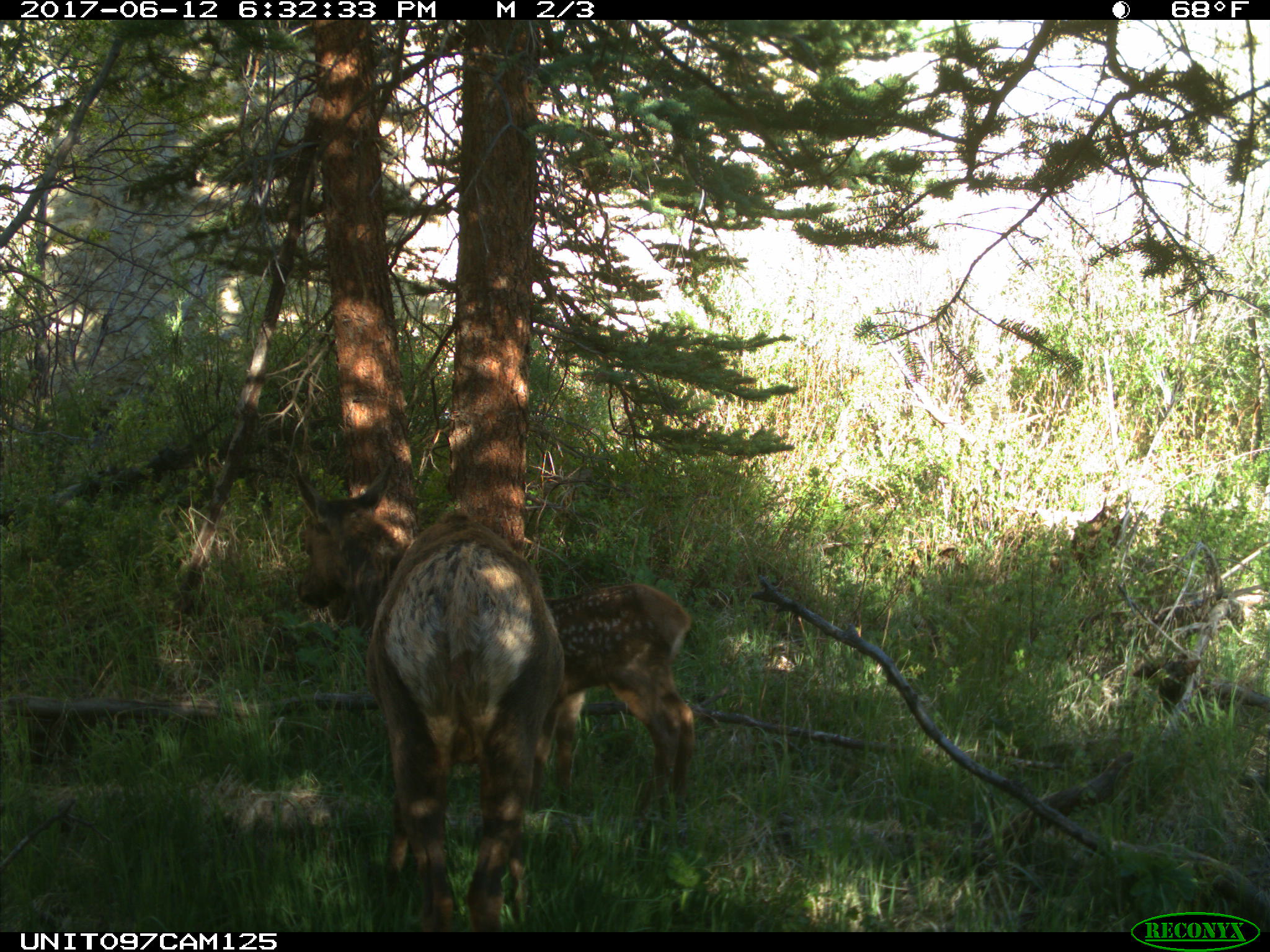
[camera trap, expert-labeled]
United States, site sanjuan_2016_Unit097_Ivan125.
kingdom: Animalia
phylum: Chordata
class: Mammalia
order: Artiodactyla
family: Cervidae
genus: Cervus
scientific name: Cervus elaphus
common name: red deer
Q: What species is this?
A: Cervus elaphus (red deer).